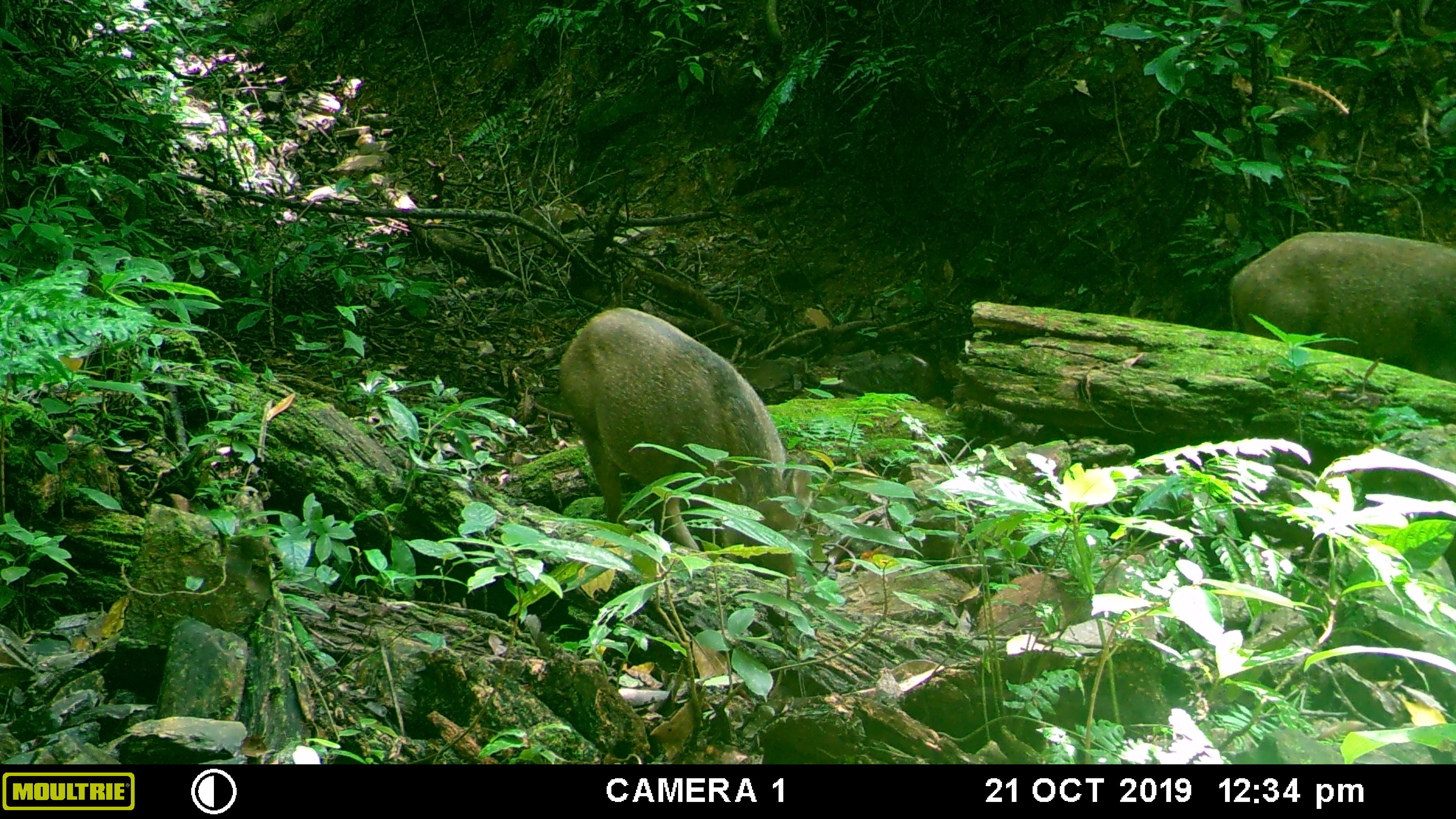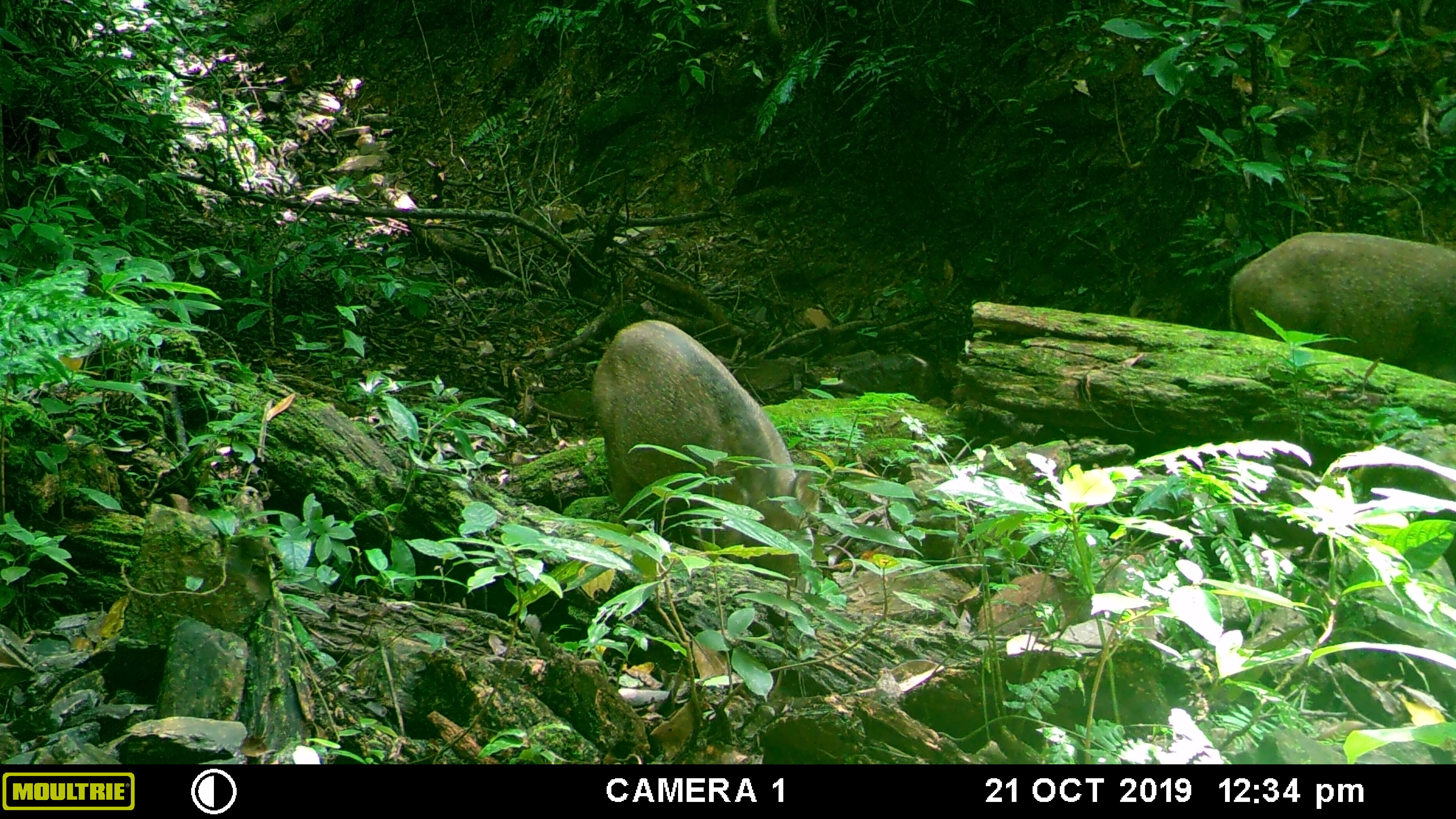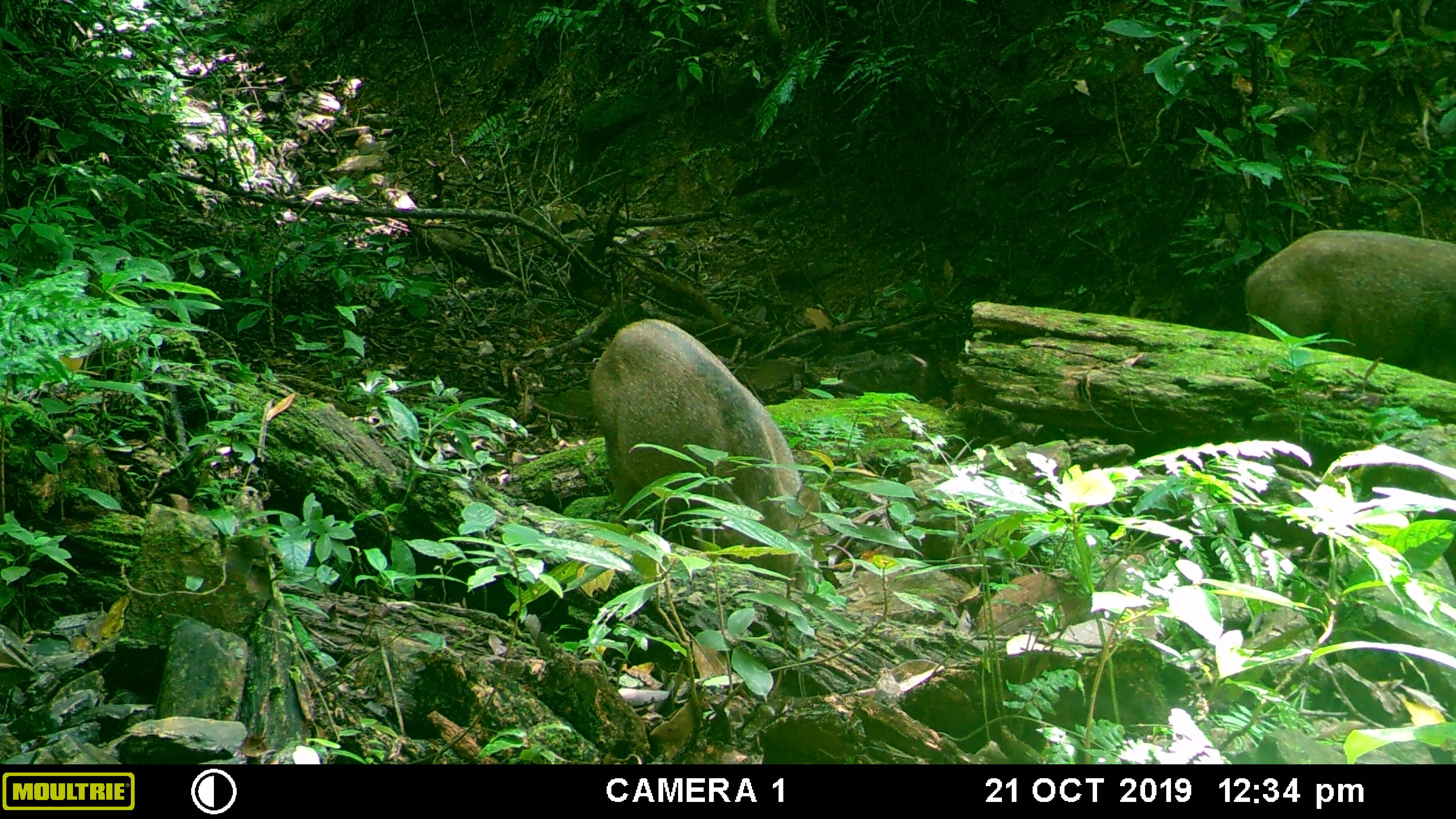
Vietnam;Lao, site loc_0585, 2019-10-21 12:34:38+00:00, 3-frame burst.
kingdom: Animalia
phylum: Chordata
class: Mammalia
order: Artiodactyla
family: Suidae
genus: Sus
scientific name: Sus scrofa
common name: eurasian wild pig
Eurasian wild pig (Sus scrofa). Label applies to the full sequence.